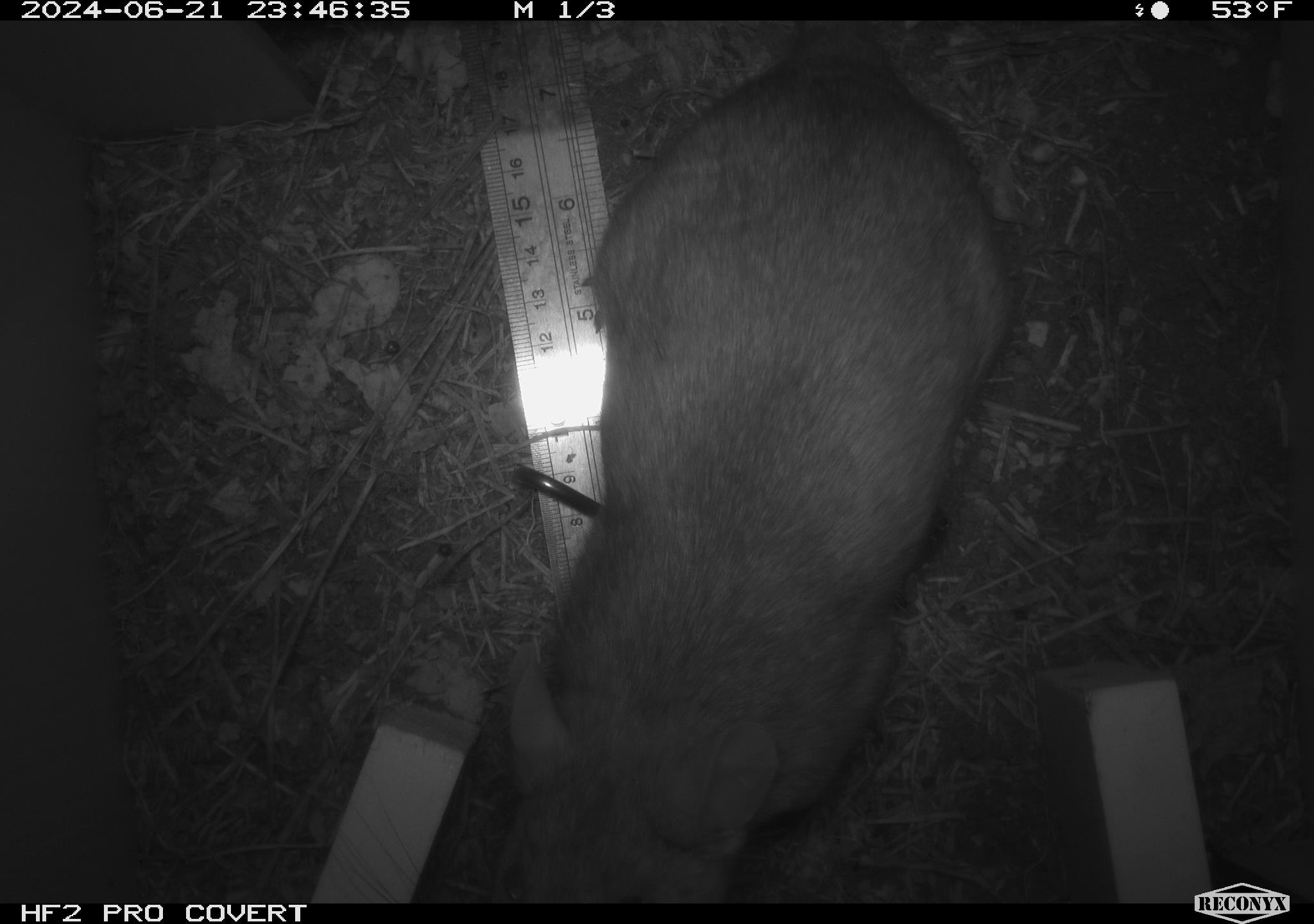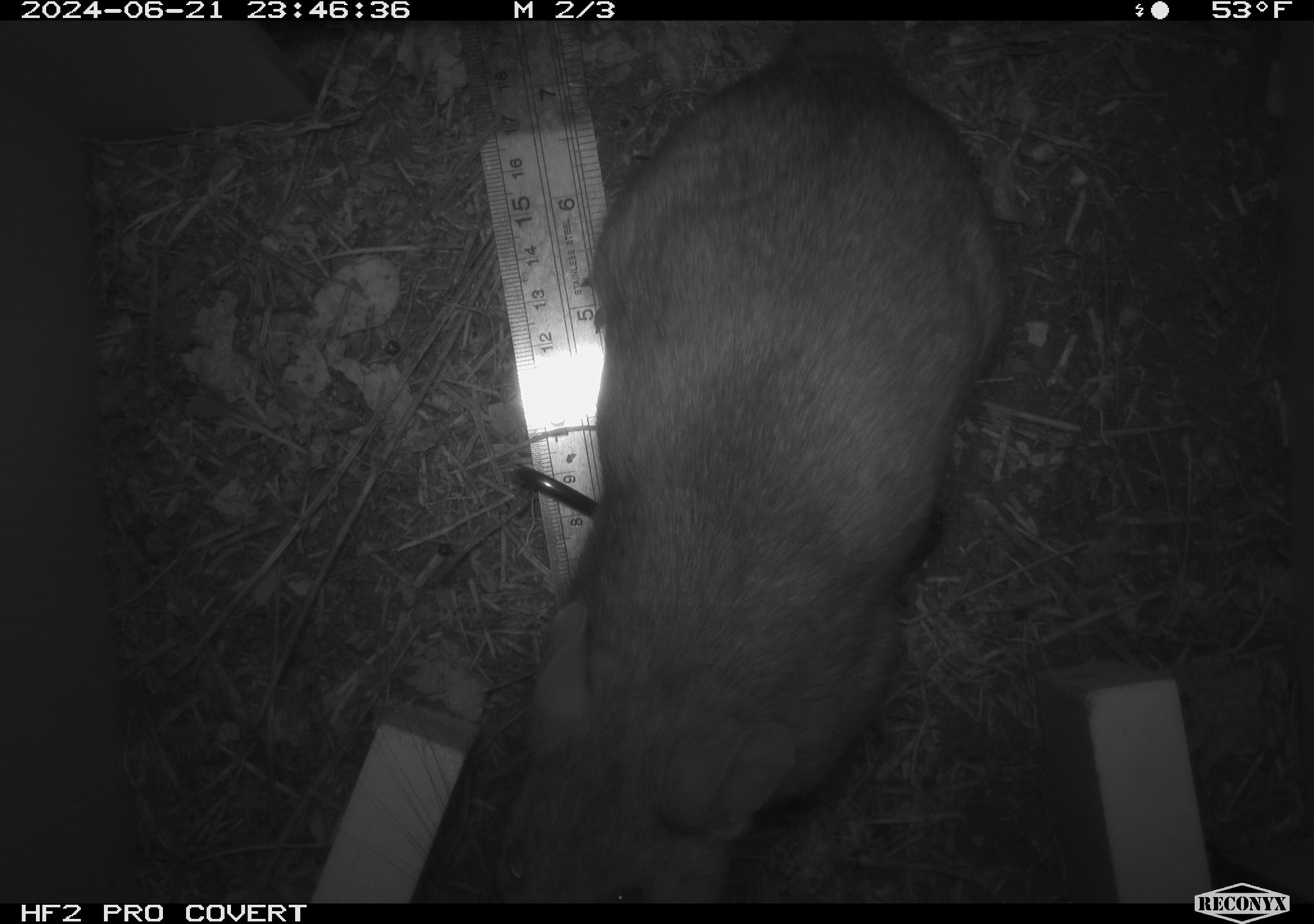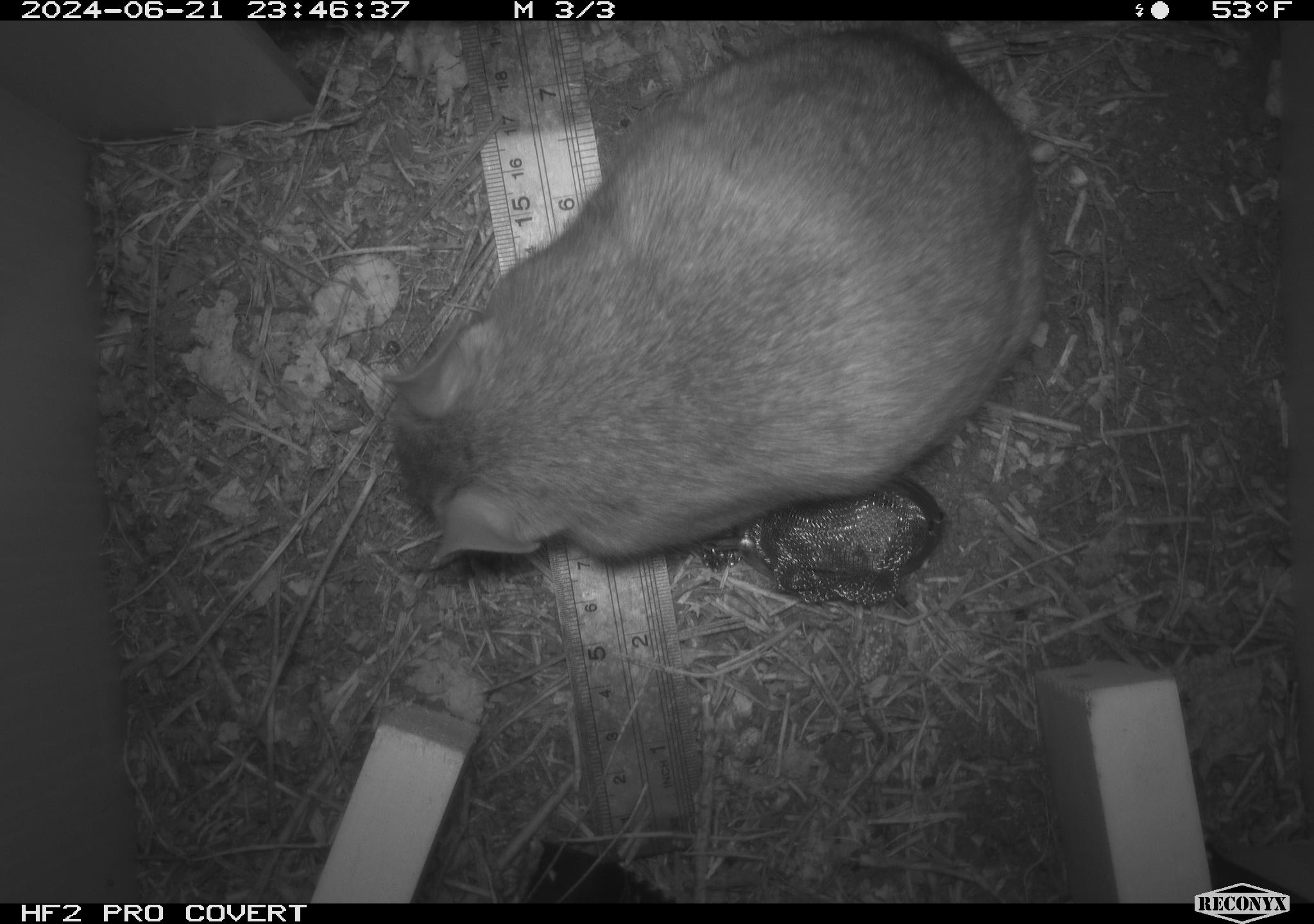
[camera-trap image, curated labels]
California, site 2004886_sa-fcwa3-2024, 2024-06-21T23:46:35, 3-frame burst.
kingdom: Animalia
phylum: Chordata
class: Mammalia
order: Rodentia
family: Cricetidae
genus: Neotoma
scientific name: Neotoma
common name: pack rat or woodrat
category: neotoma species